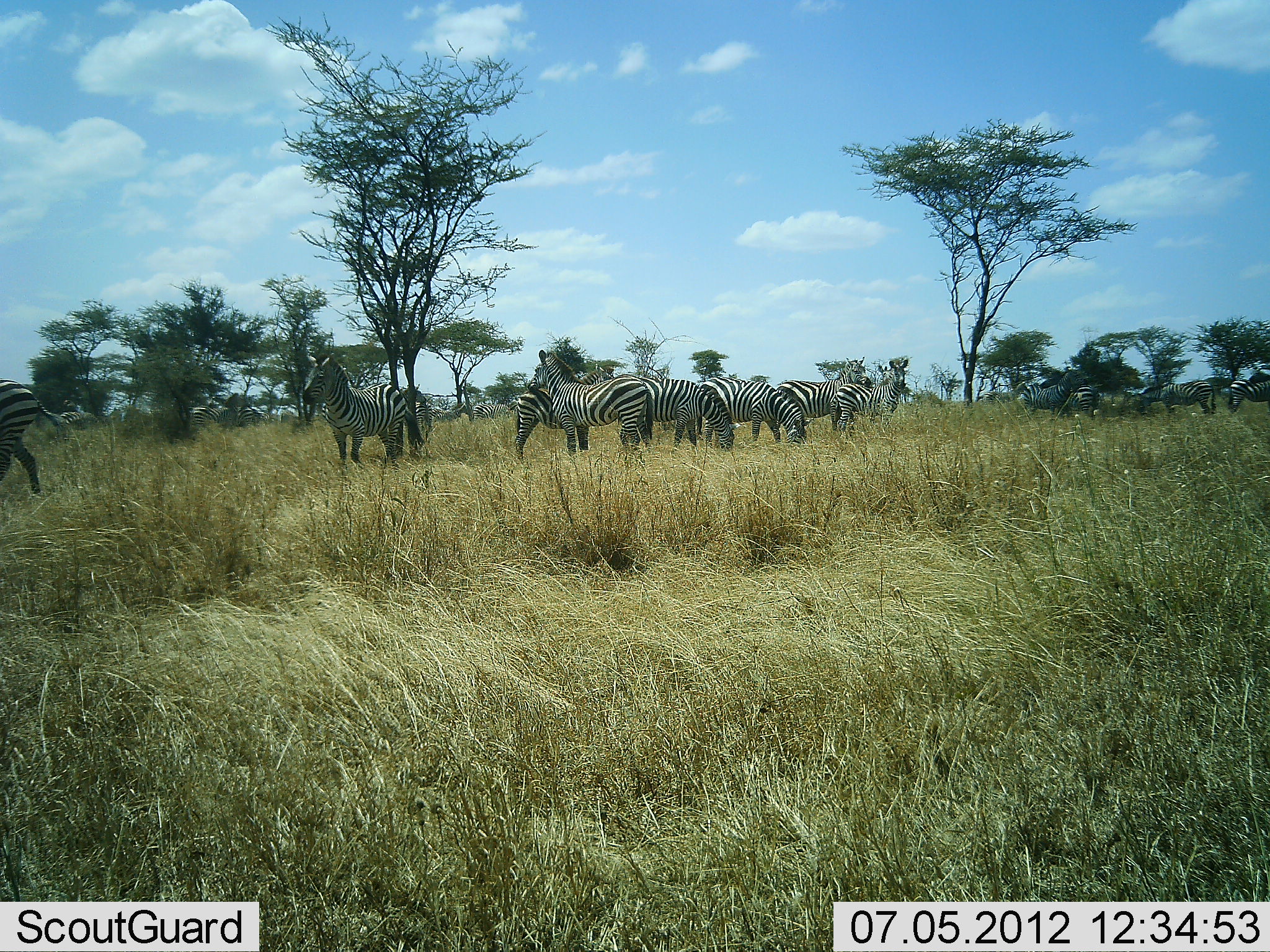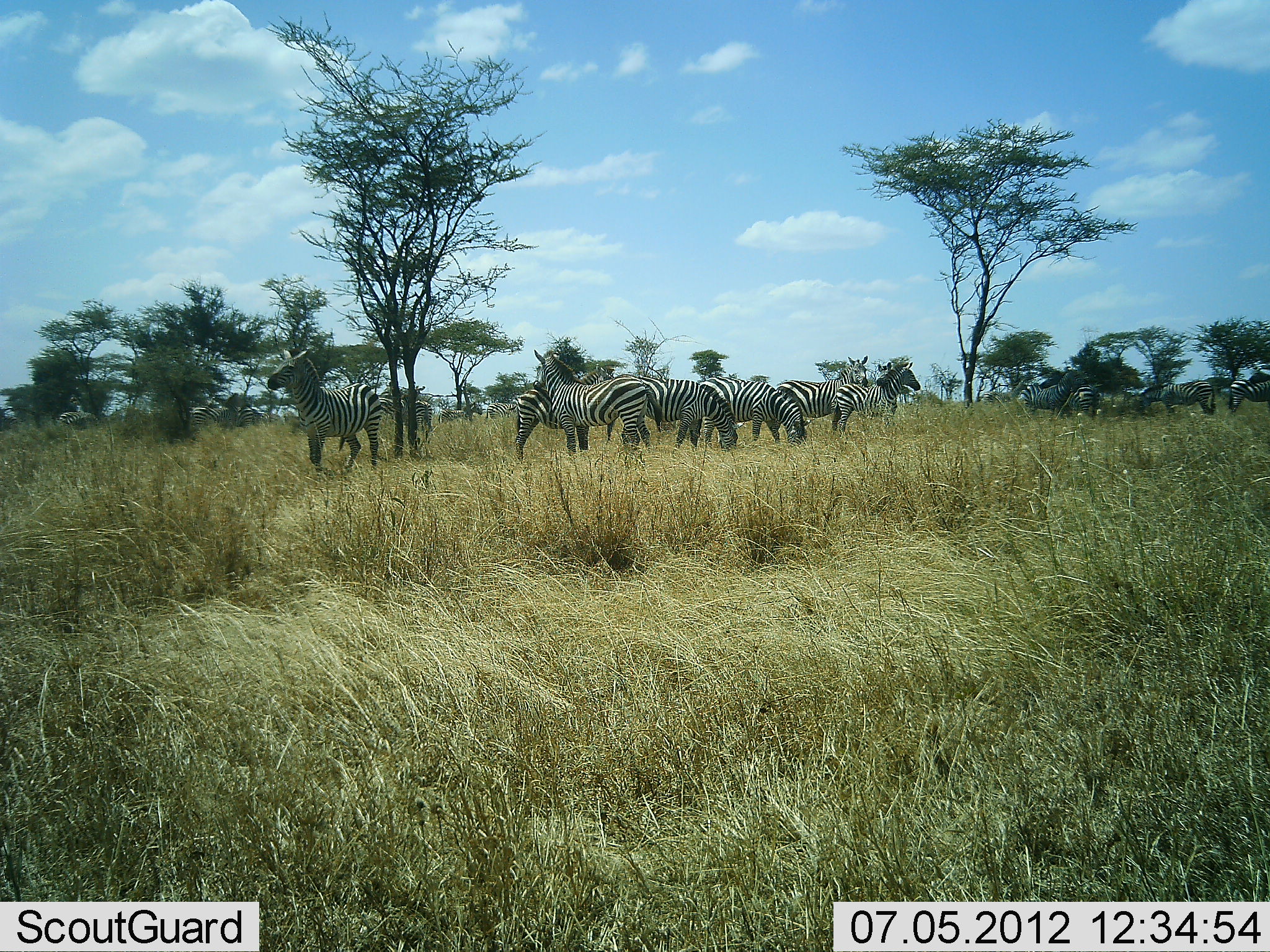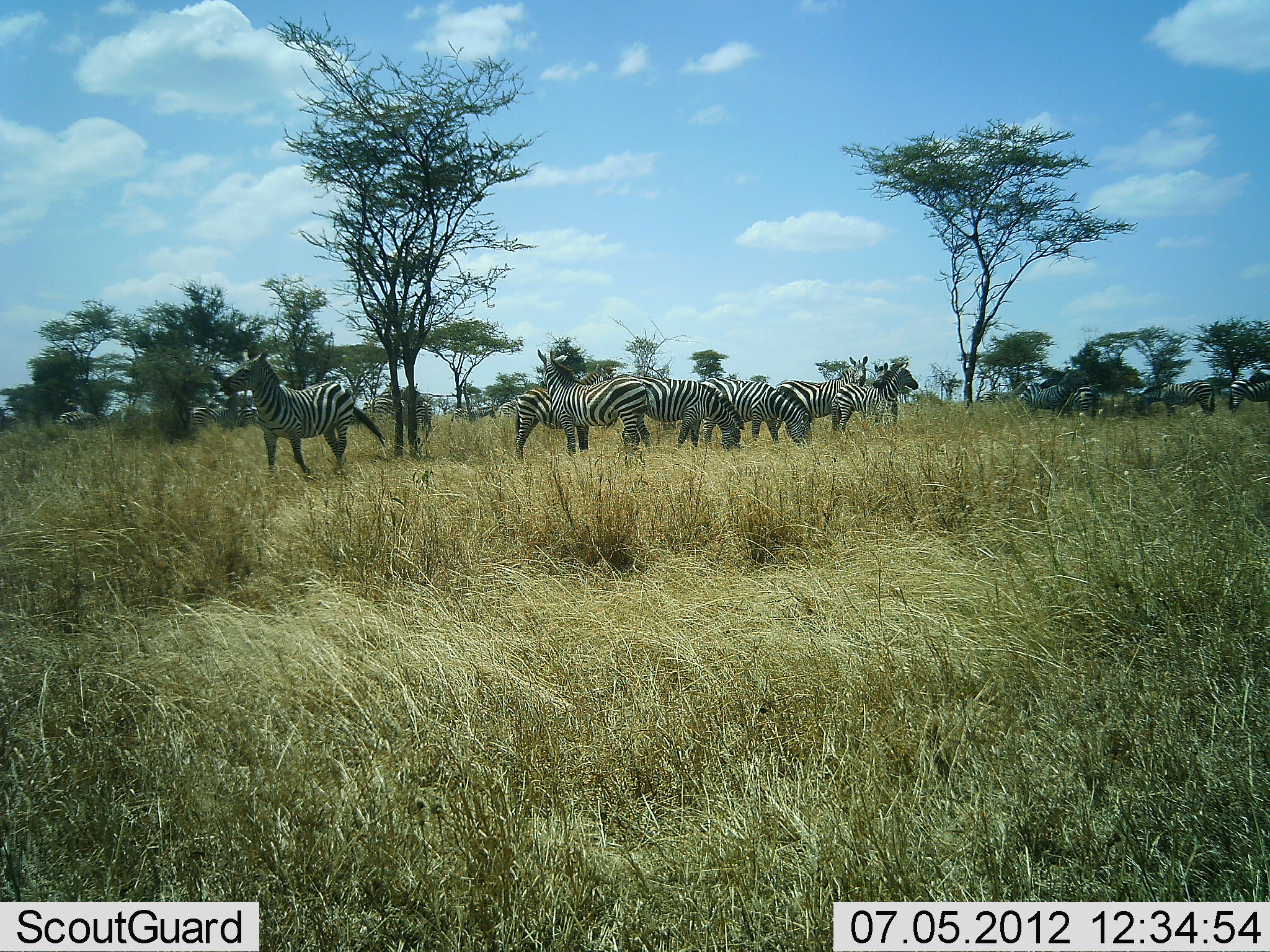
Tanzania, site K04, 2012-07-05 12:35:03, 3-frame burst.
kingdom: Animalia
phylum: Chordata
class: Mammalia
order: Perissodactyla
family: Equidae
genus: Equus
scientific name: Equus quagga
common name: plains zebra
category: zebra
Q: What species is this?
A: Zebra (plains zebra) (Equus quagga).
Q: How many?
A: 11-50.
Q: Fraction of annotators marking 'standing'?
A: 80%.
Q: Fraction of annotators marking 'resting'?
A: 0%.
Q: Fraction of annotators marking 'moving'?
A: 80%.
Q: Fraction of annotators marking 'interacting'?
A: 10%.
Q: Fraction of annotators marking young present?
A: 0%.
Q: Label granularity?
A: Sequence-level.